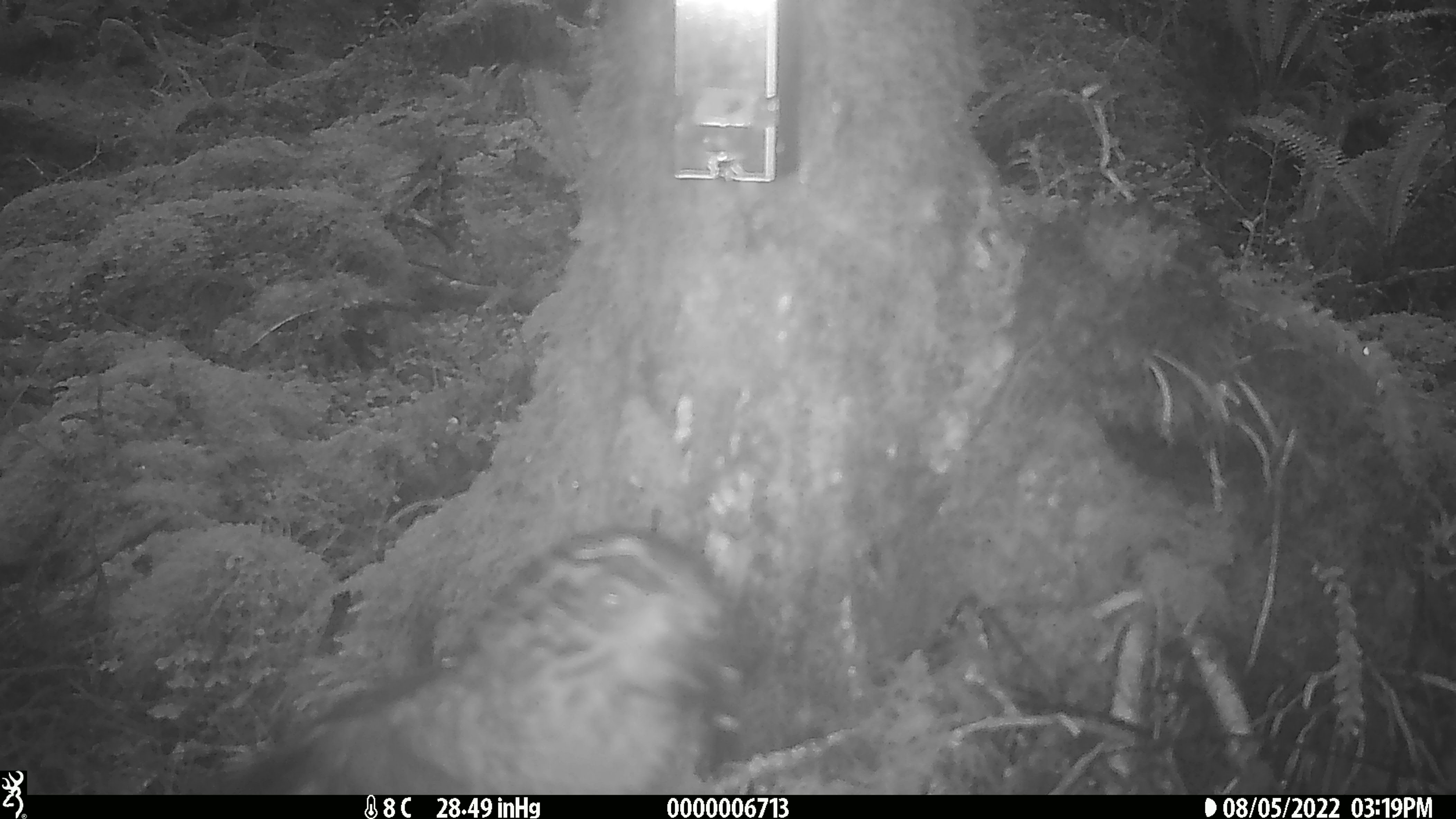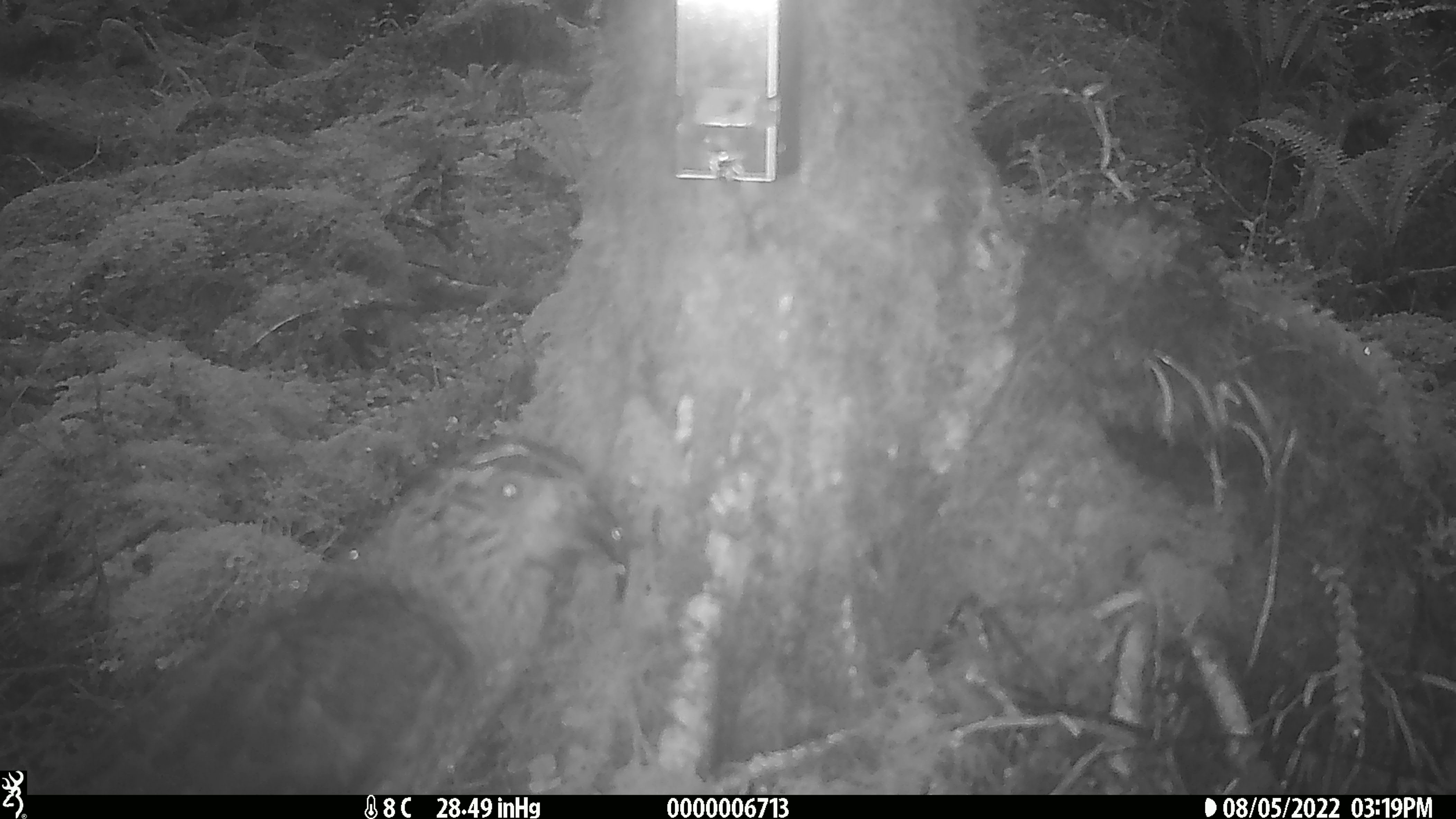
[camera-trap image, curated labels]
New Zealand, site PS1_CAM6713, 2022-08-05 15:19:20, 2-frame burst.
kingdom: Animalia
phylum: Chordata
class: Aves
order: Psittaciformes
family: Strigopidae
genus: Nestor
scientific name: Nestor notabilis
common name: kea